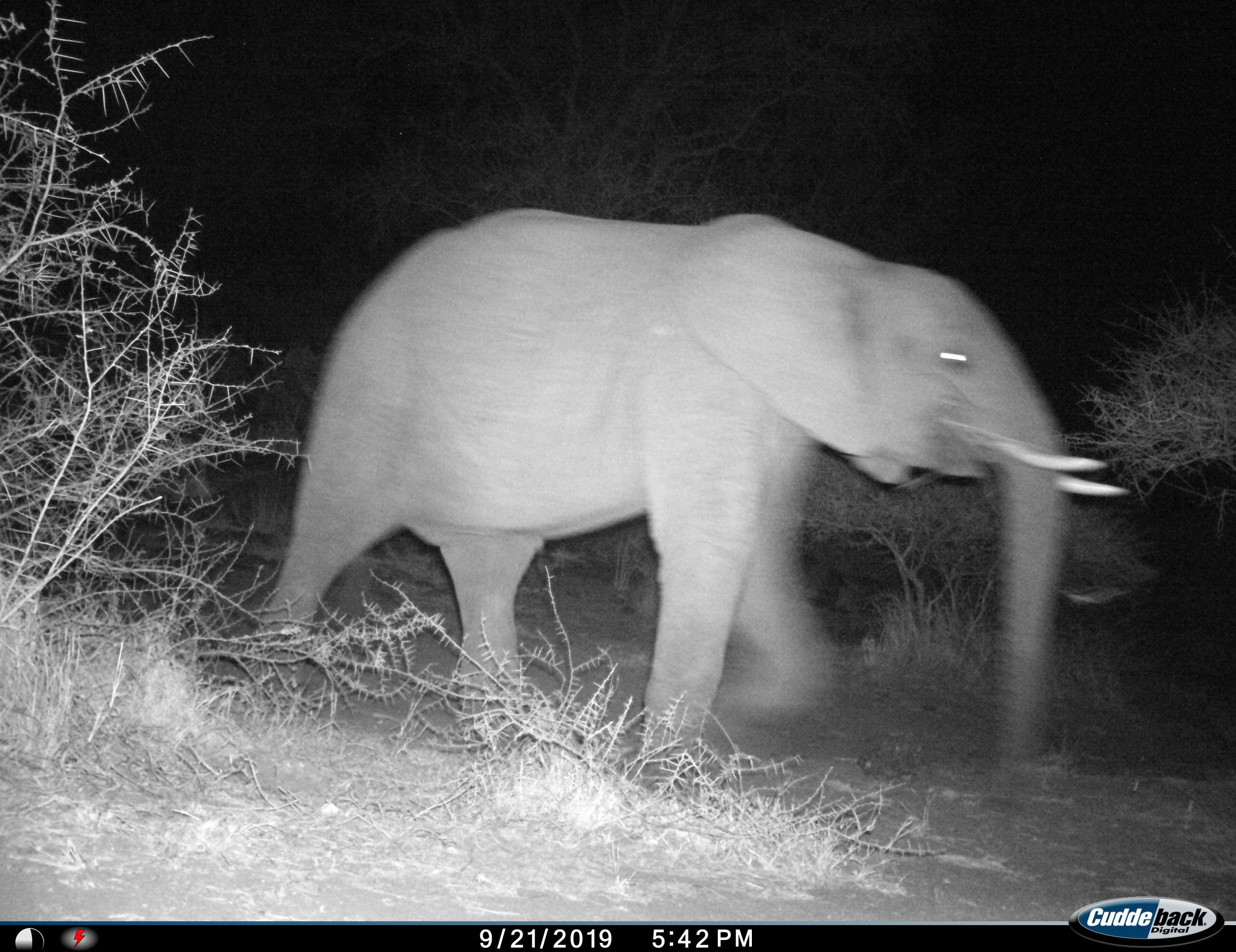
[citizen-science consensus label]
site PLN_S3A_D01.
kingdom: Animalia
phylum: Chordata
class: Mammalia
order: Proboscidea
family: Elephantidae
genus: Loxodonta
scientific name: Loxodonta africana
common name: african bush elephant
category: elephant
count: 1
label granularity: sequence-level